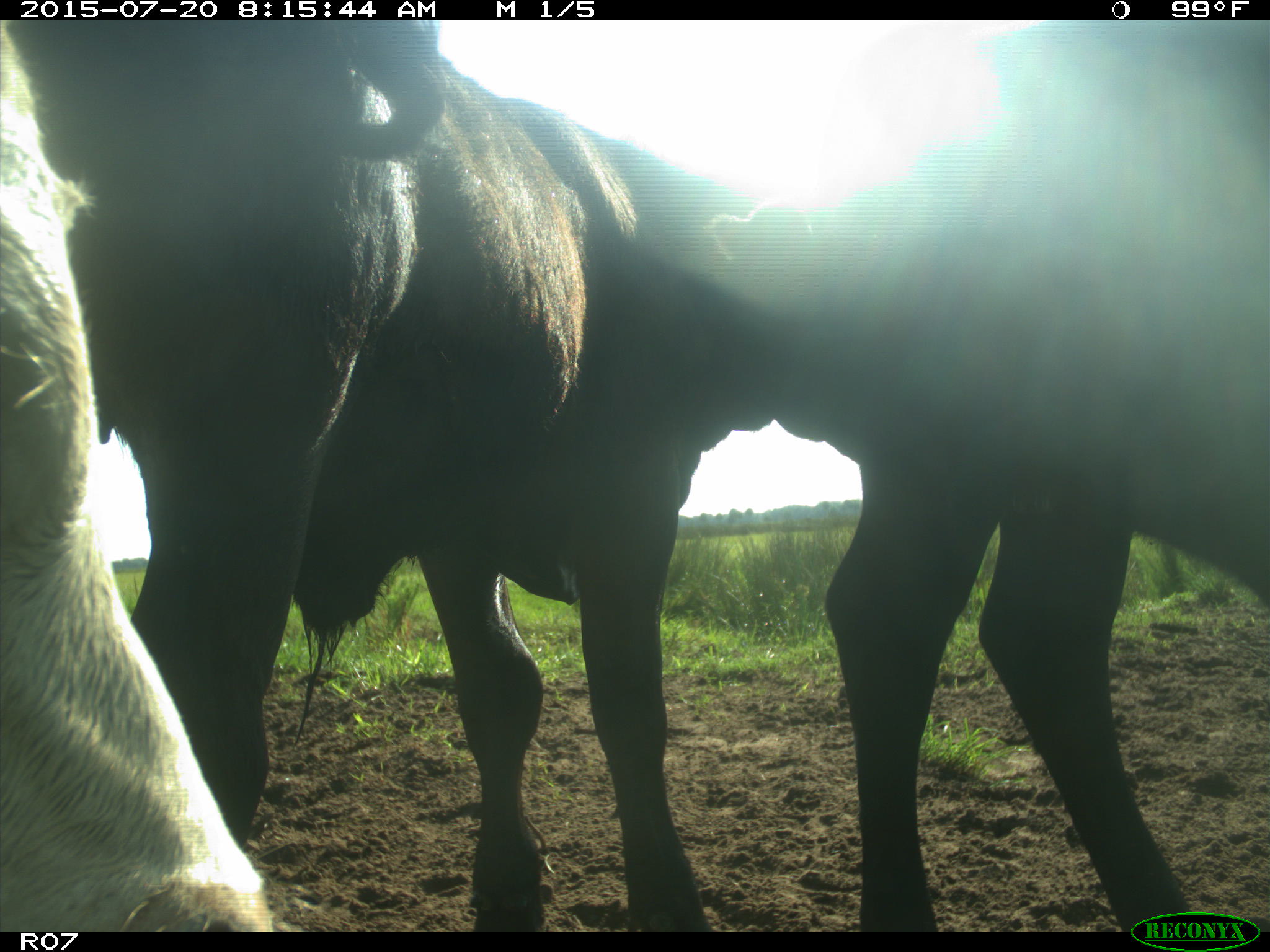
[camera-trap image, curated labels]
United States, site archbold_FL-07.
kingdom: Animalia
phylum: Chordata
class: Mammalia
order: Artiodactyla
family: Bovidae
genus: Bos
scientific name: Bos taurus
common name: domestic cow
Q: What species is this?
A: Bos taurus (domestic cow).